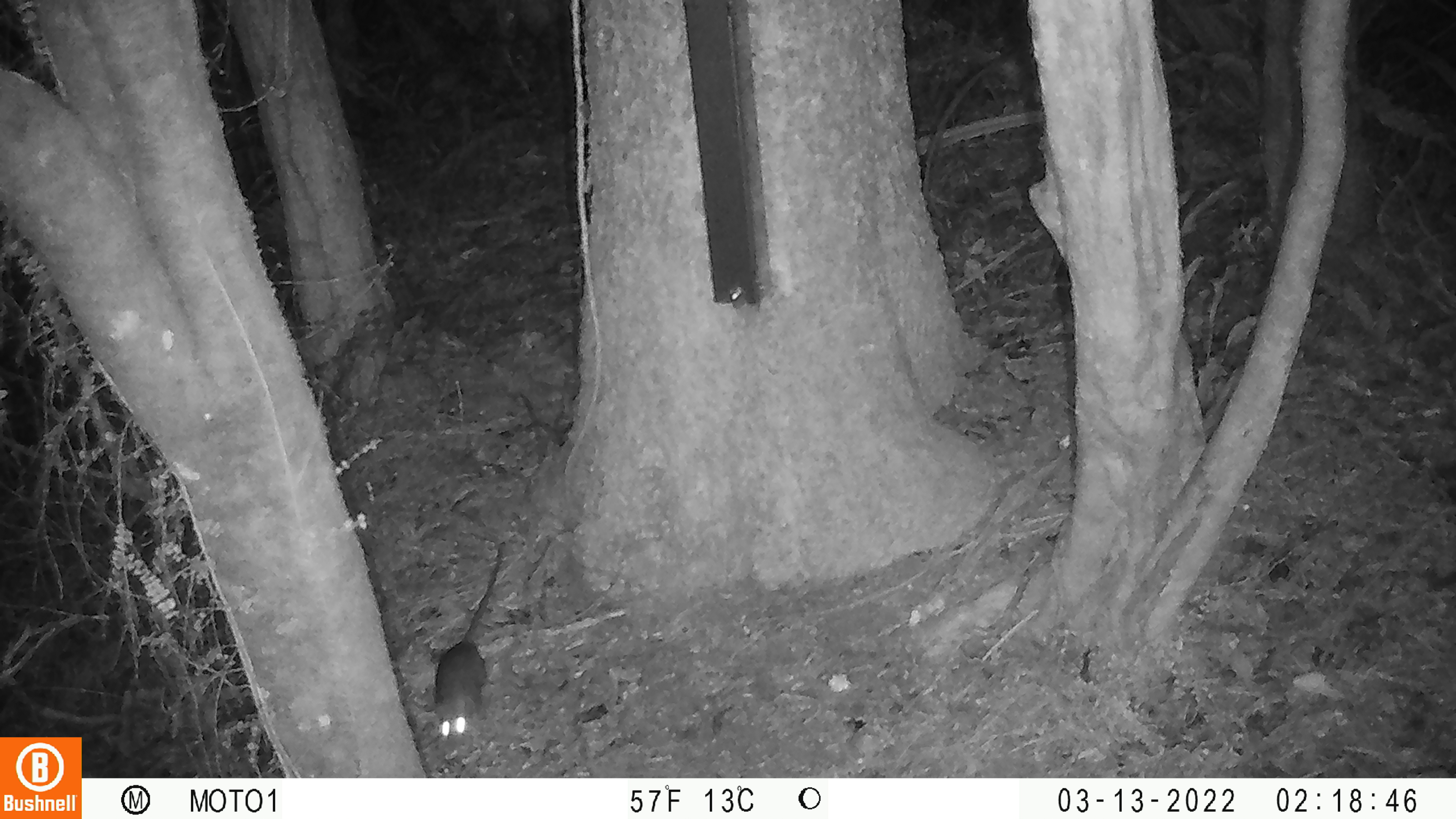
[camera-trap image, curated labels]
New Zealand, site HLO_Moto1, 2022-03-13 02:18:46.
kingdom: Animalia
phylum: Chordata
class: Mammalia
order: Rodentia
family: Muridae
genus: Rattus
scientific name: Rattus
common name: rat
Rat (Rattus).